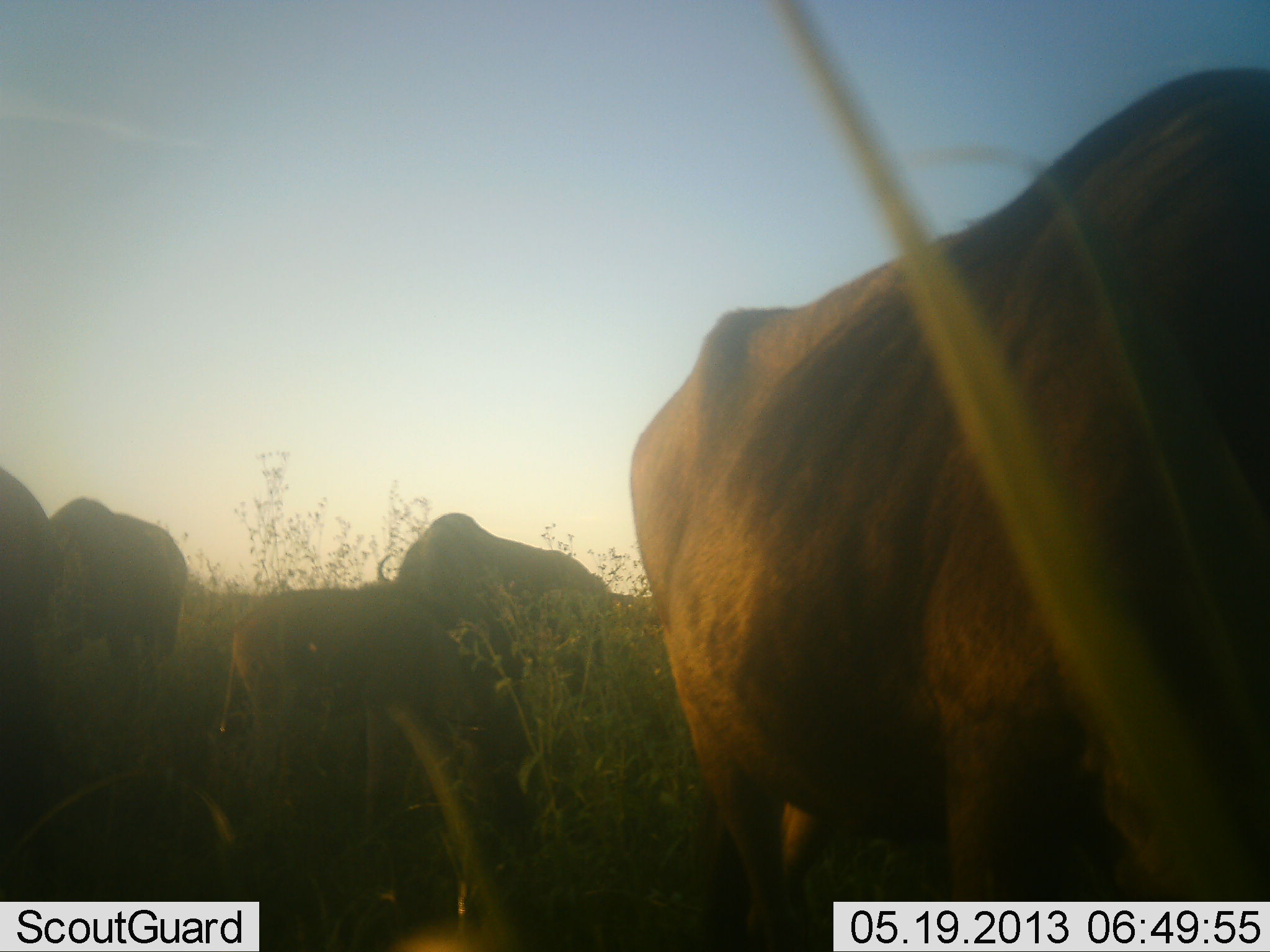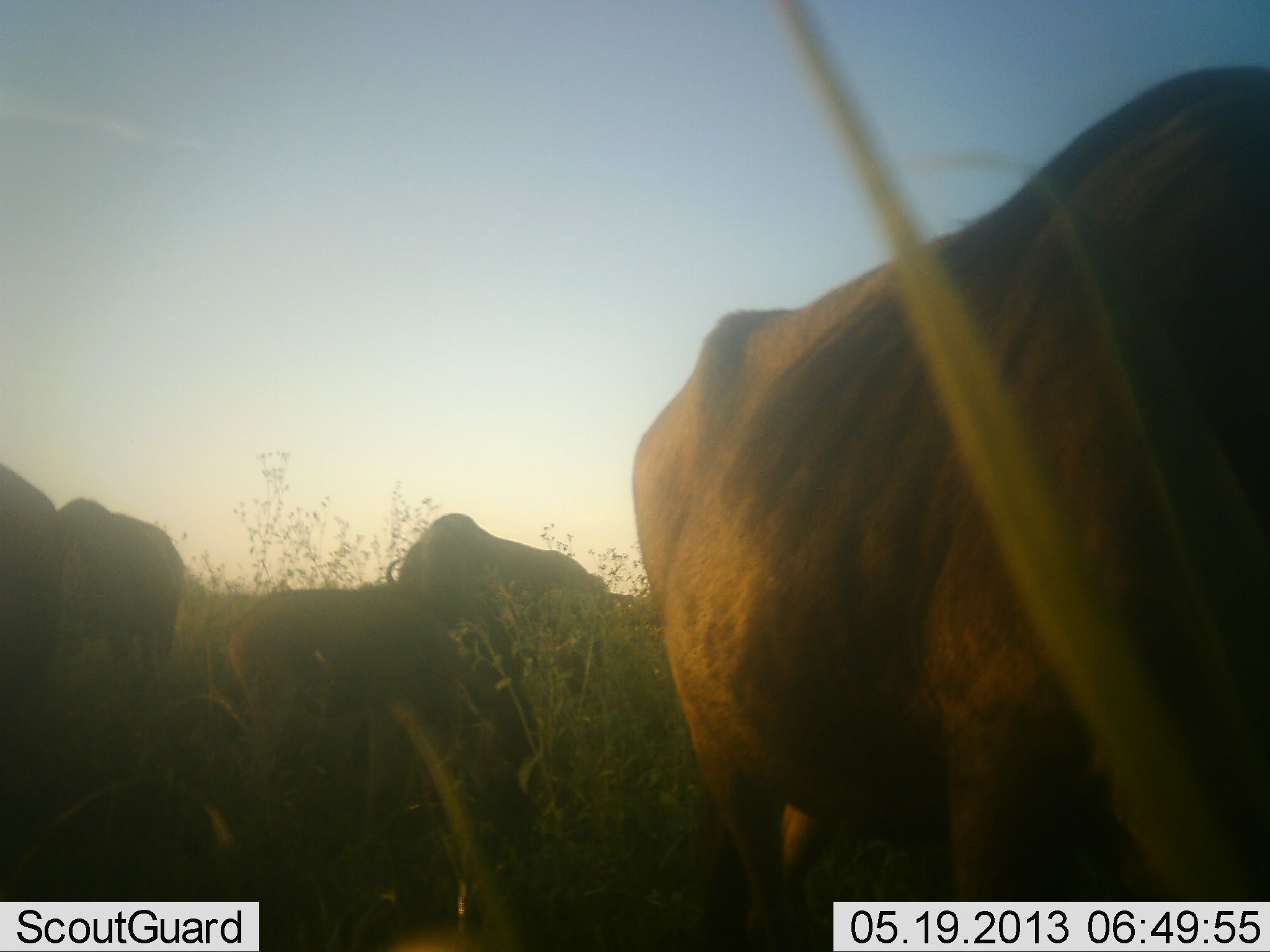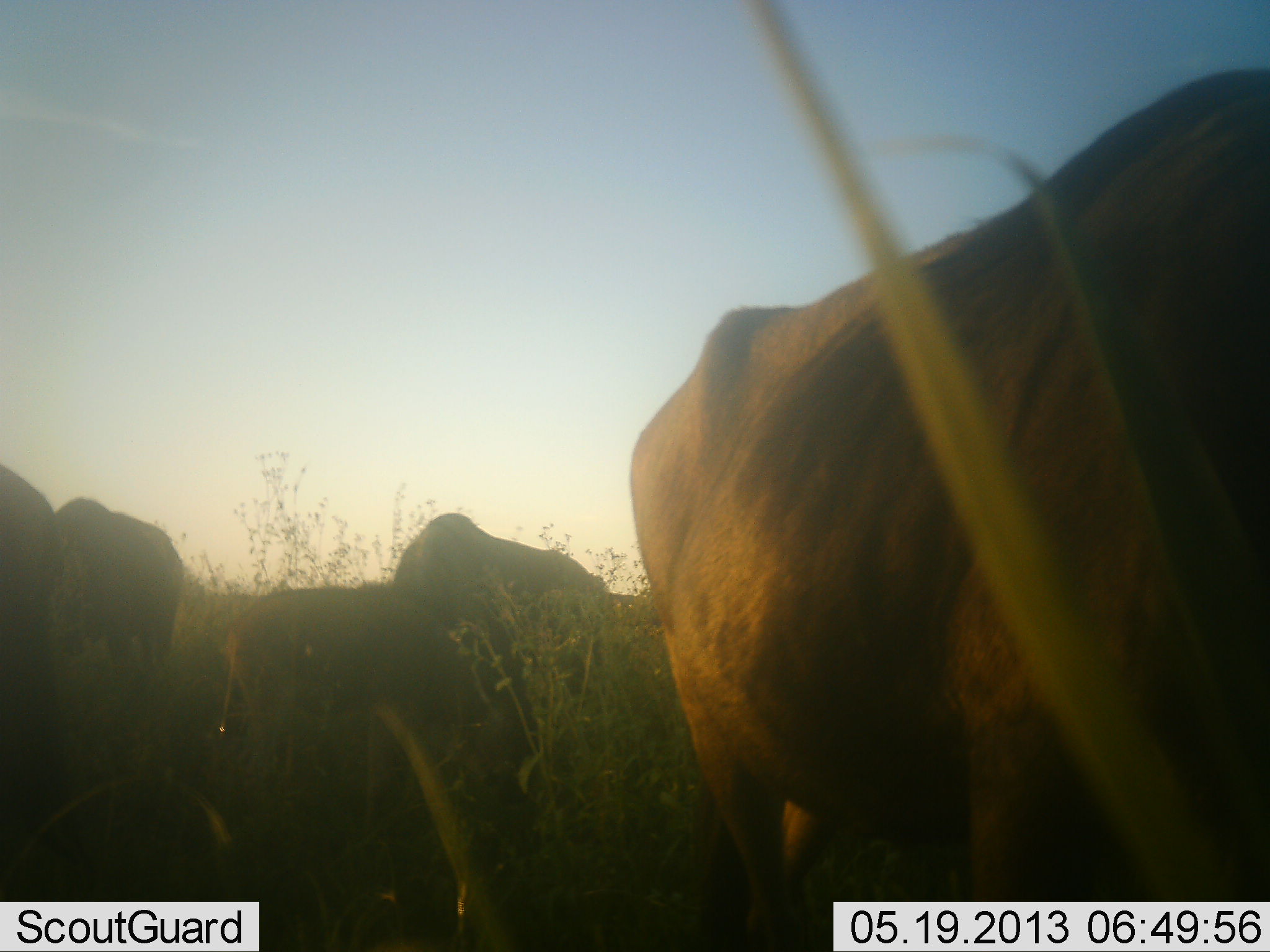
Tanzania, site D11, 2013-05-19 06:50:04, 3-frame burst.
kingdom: Animalia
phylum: Chordata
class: Mammalia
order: Artiodactyla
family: Bovidae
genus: Connochaetes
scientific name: Connochaetes taurinus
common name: blue wildebeest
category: wildebeest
Wildebeest (blue wildebeest) (Connochaetes taurinus), count 5. Behavior (volunteer vote fractions): standing 76%, resting 0%, moving 0%, interacting 0%. Young present (vote fraction): 53%. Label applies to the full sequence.